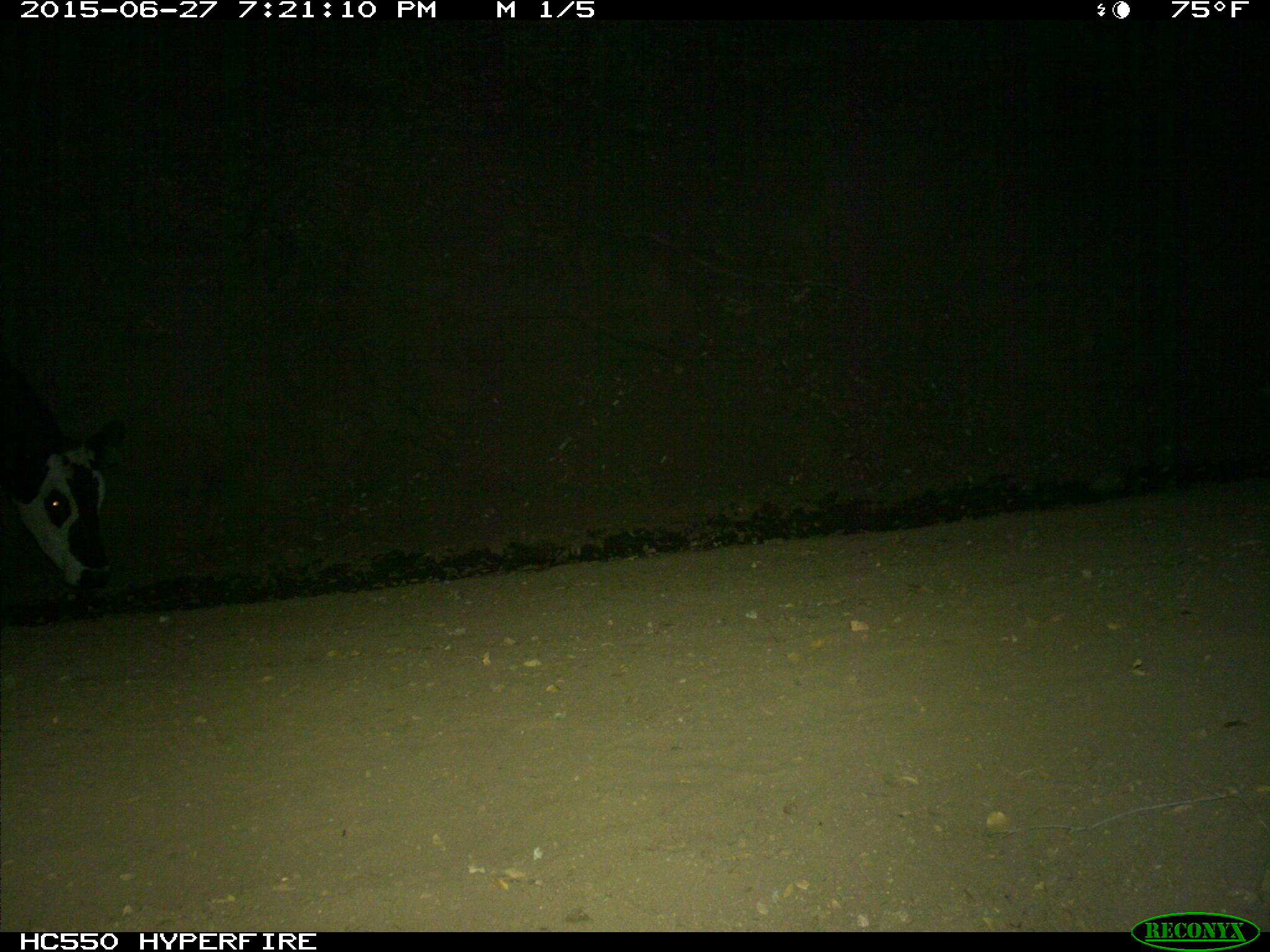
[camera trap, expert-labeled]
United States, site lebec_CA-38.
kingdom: Animalia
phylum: Chordata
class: Mammalia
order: Artiodactyla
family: Bovidae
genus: Bos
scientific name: Bos taurus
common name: domestic cow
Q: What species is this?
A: Bos taurus (domestic cow).